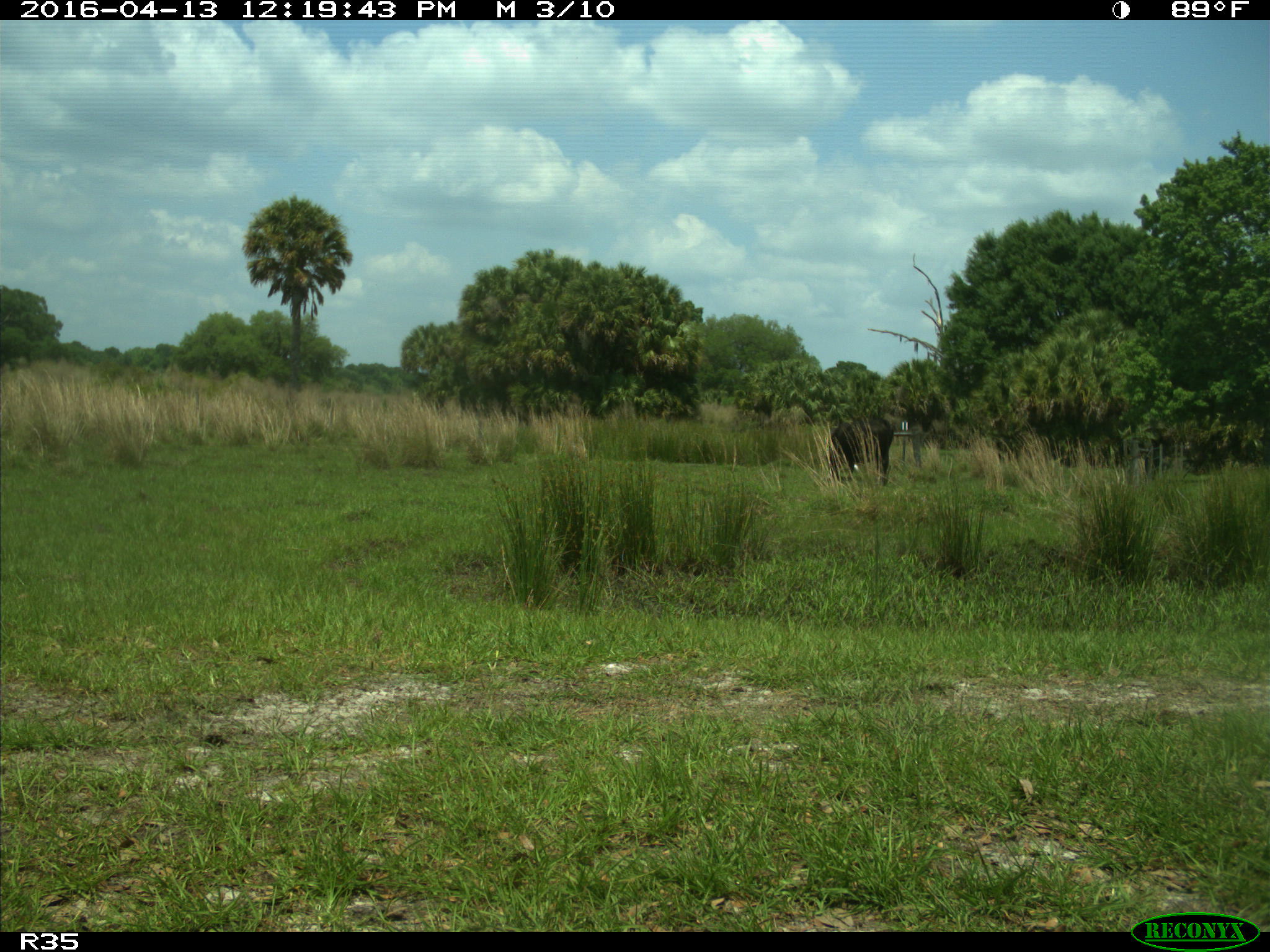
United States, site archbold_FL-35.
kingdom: Animalia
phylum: Chordata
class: Mammalia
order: Artiodactyla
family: Bovidae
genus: Bos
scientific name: Bos taurus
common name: domestic cow